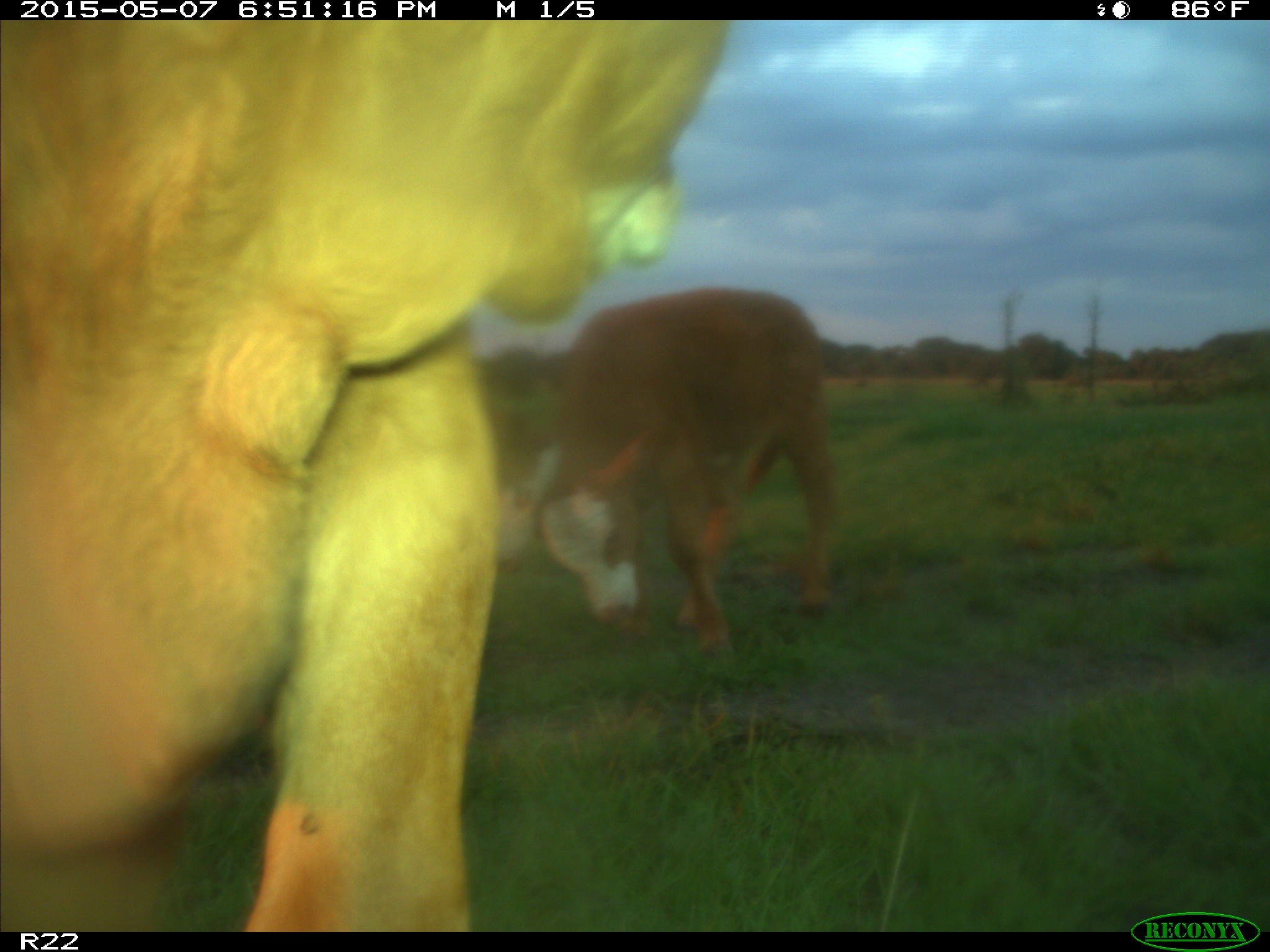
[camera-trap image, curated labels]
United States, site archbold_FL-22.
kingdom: Animalia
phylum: Chordata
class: Mammalia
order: Artiodactyla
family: Bovidae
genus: Bos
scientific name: Bos taurus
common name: domestic cow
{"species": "Bos taurus (domestic cow)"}